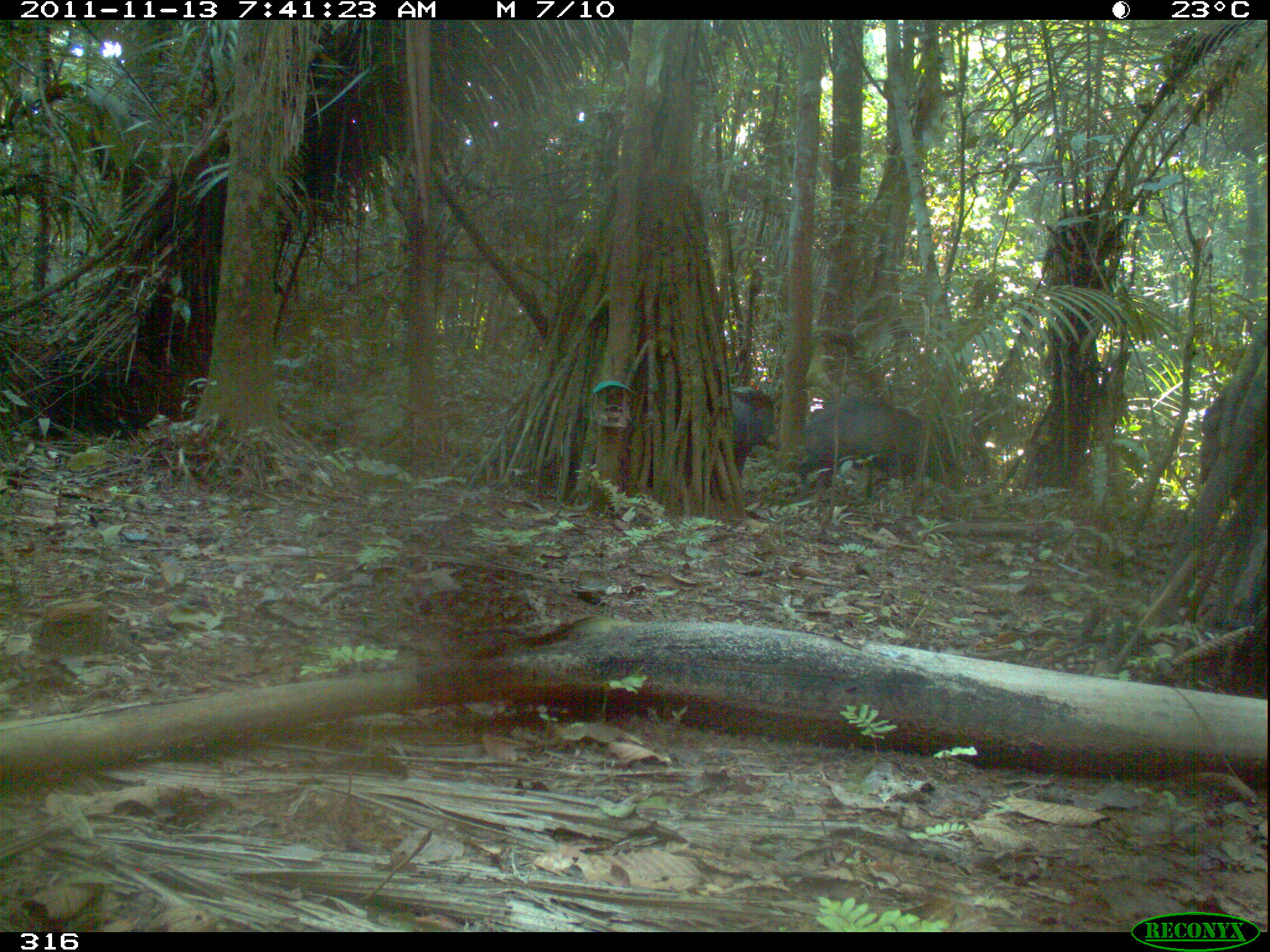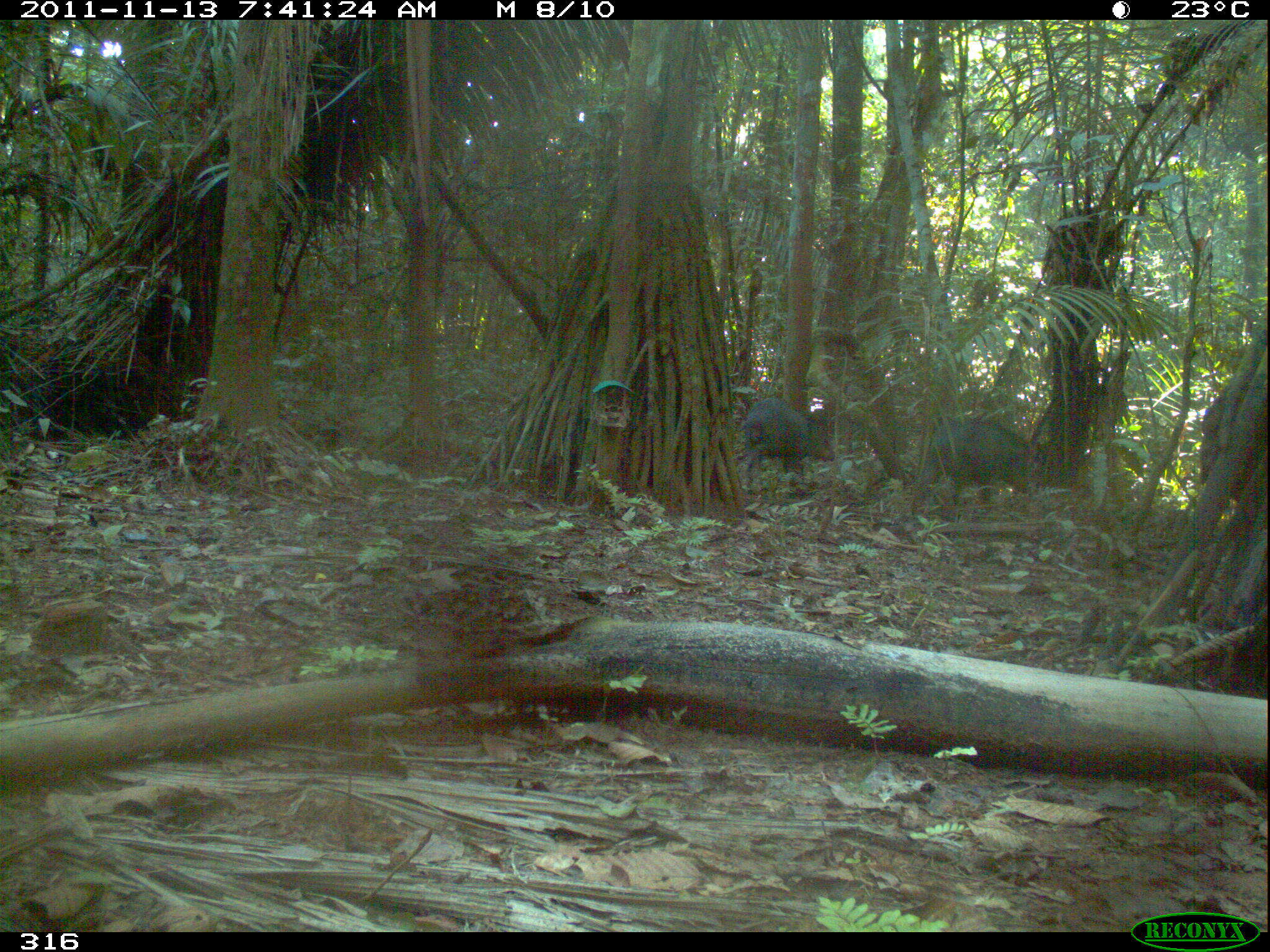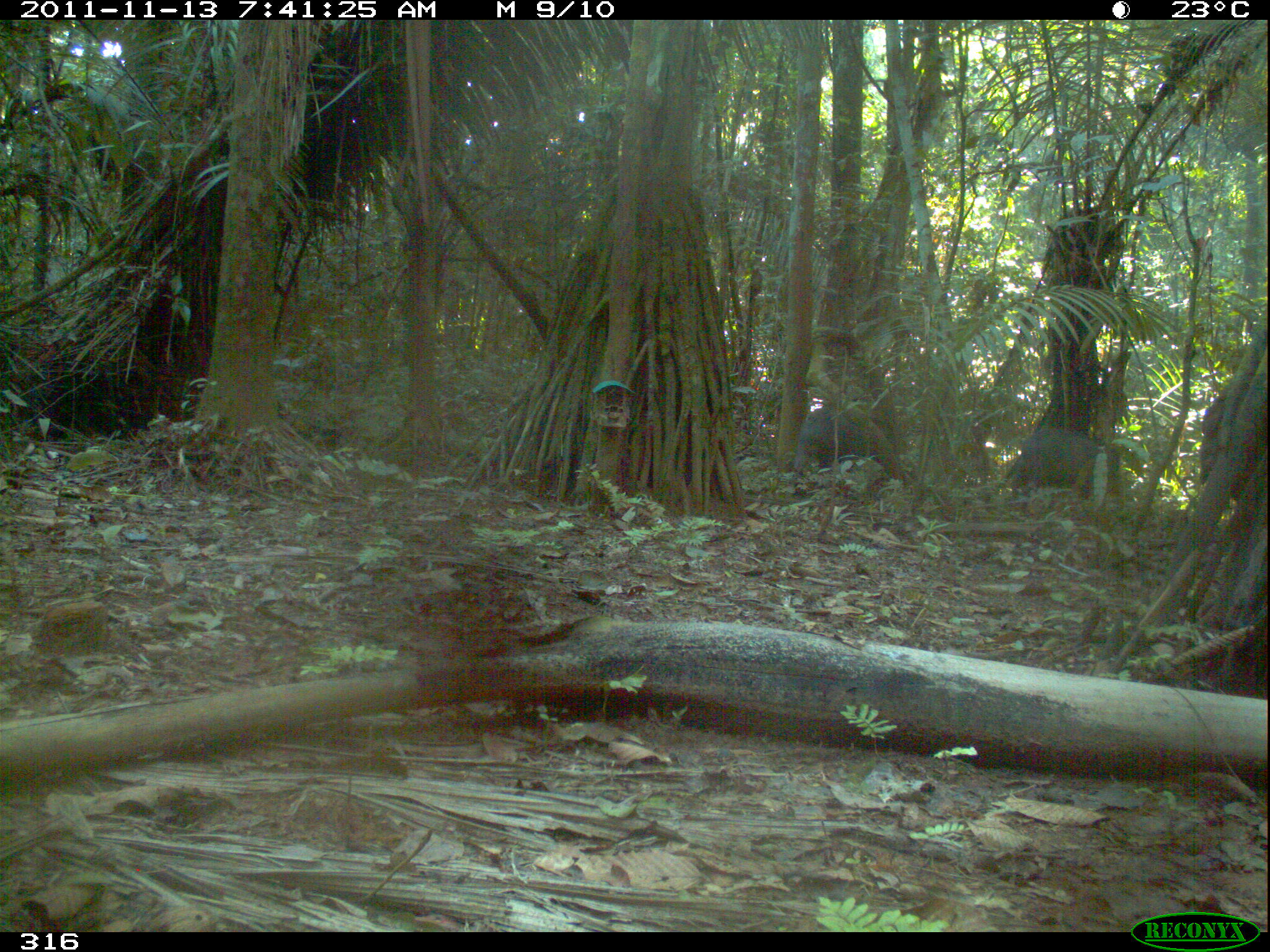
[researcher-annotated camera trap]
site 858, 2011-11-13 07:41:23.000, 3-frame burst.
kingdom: Animalia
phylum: Chordata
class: Mammalia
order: Artiodactyla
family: Tayassuidae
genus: Tayassu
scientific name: Tayassu pecari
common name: white-lipped peccary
Tayassu pecari (white-lipped peccary).